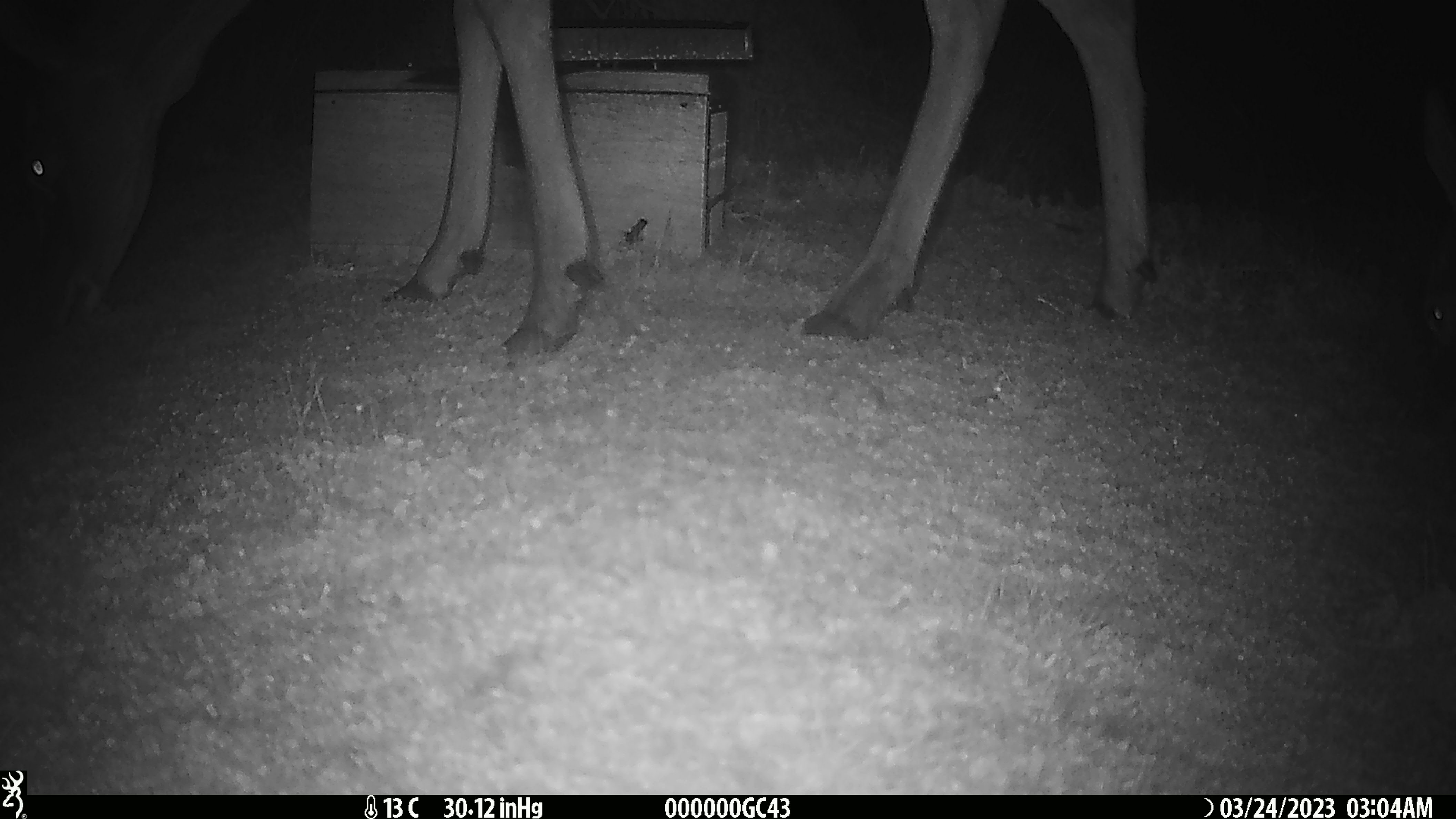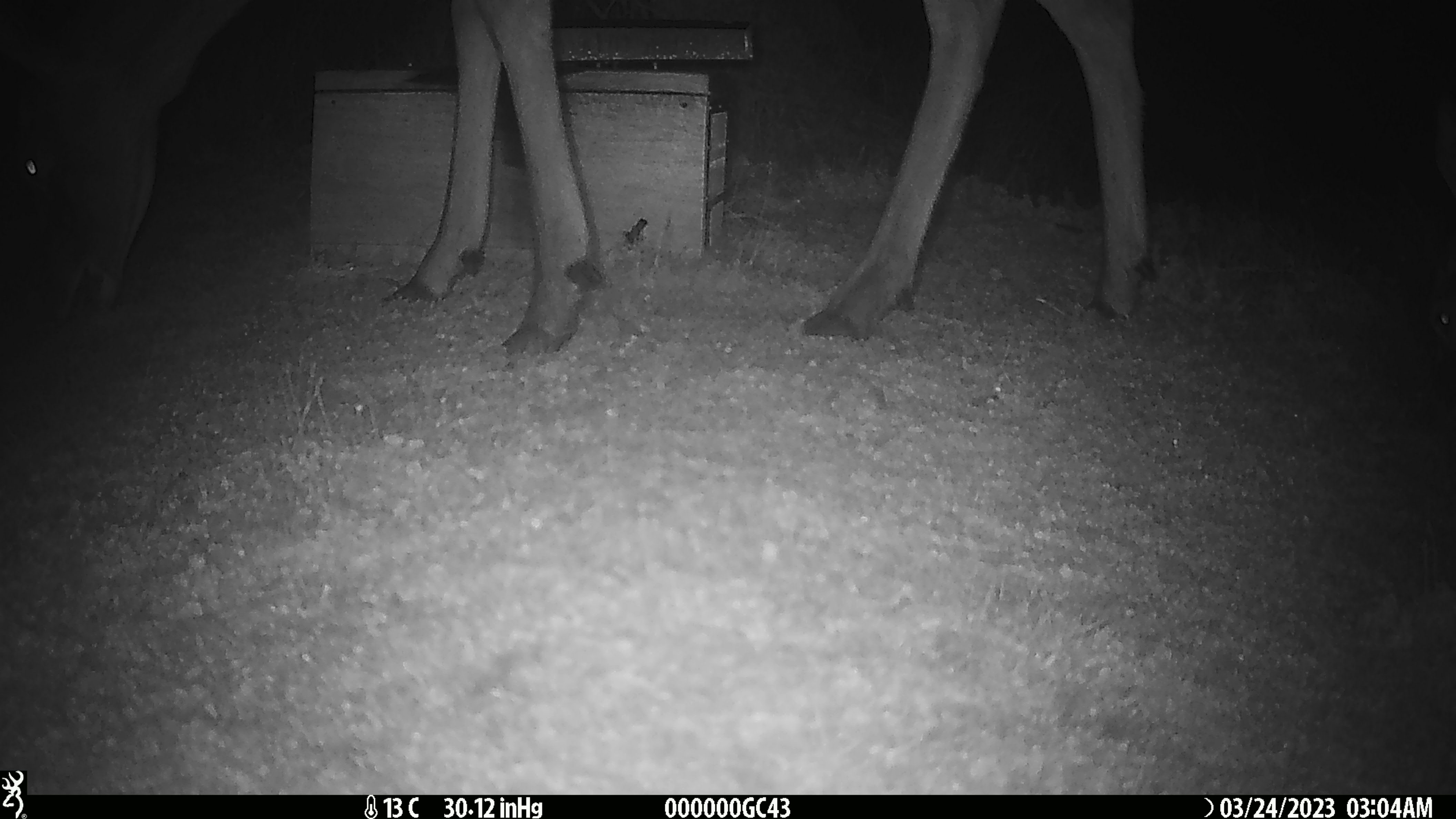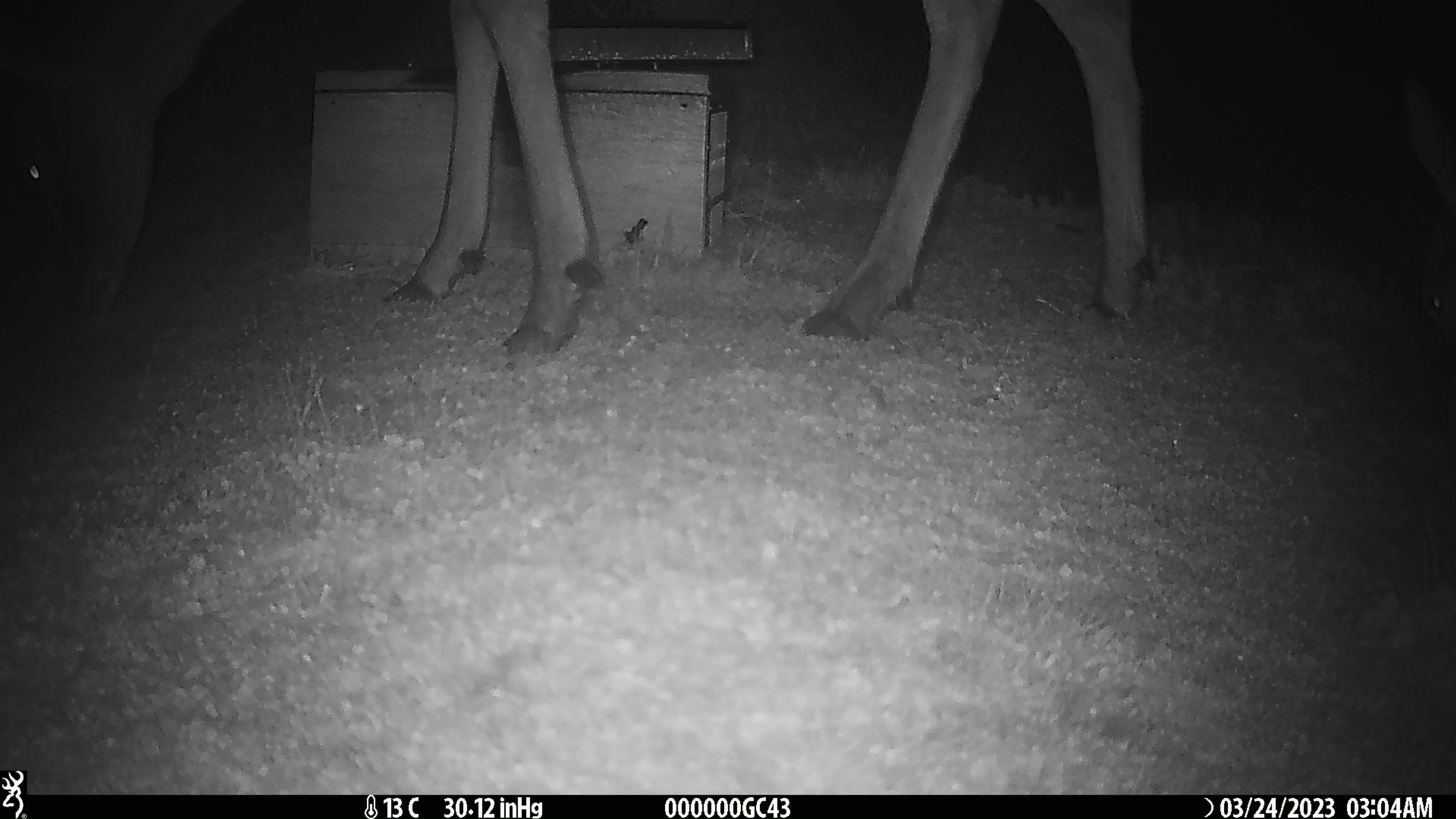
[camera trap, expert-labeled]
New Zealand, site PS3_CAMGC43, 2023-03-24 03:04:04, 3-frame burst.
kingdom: Animalia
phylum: Chordata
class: Mammalia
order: Artiodactyla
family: Cervidae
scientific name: Cervidae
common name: deer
Deer (Cervidae).